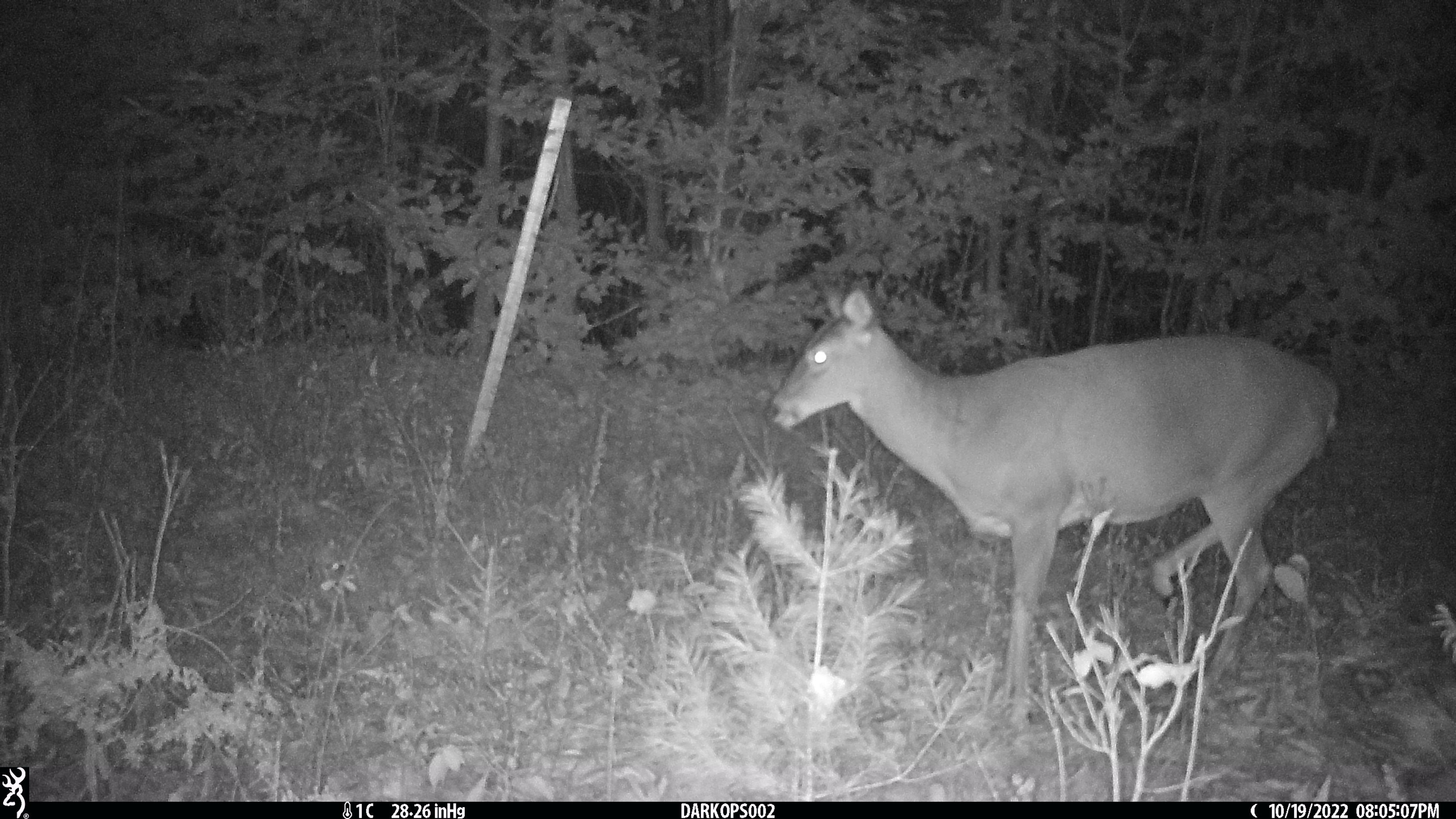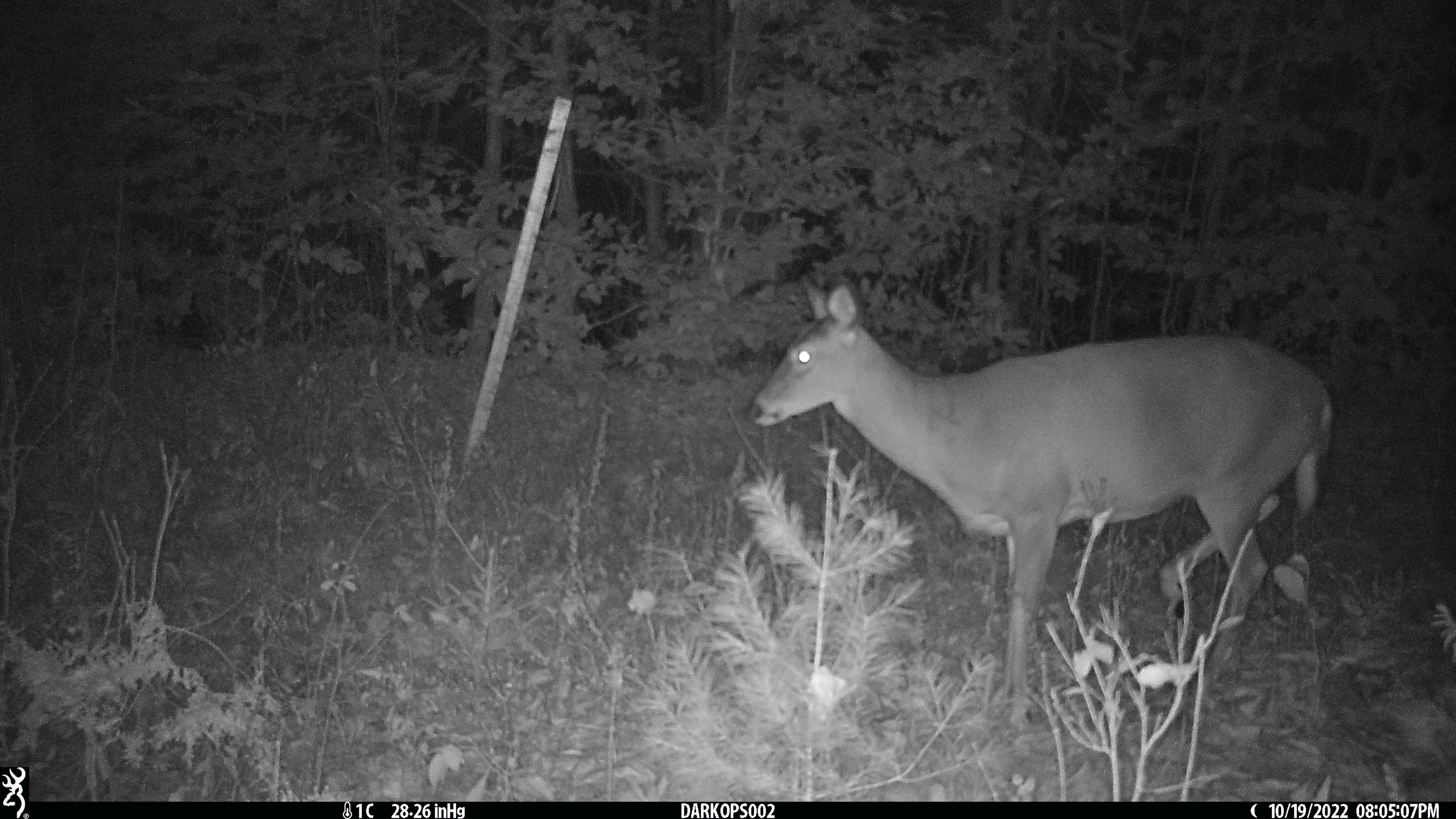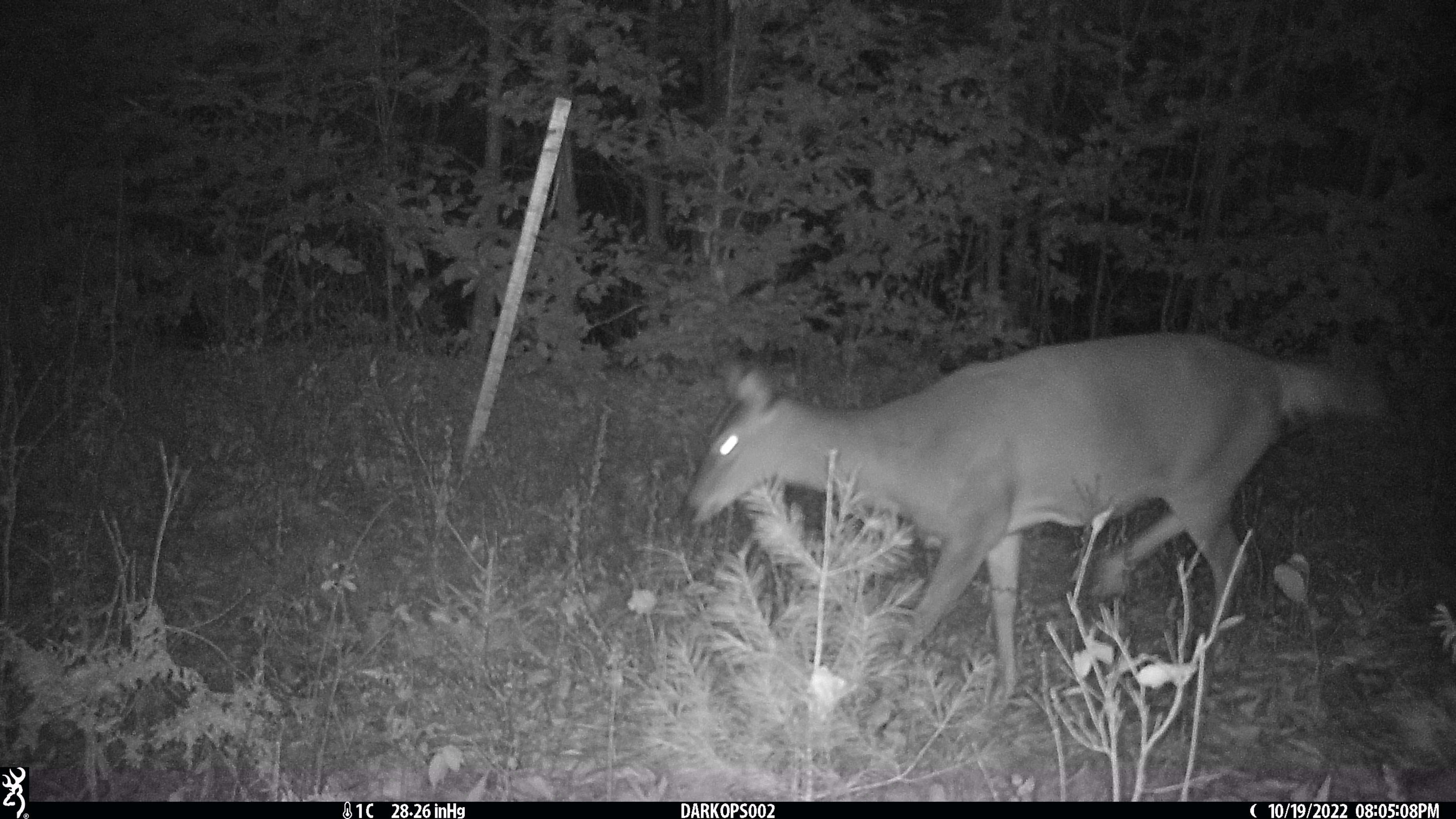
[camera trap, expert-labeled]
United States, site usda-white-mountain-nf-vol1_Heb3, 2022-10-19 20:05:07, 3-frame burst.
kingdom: Animalia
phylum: Chordata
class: Mammalia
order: Artiodactyla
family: Cervidae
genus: Odocoileus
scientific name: Odocoileus virginianus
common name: white-tailed deer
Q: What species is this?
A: White-tailed deer (Odocoileus virginianus).